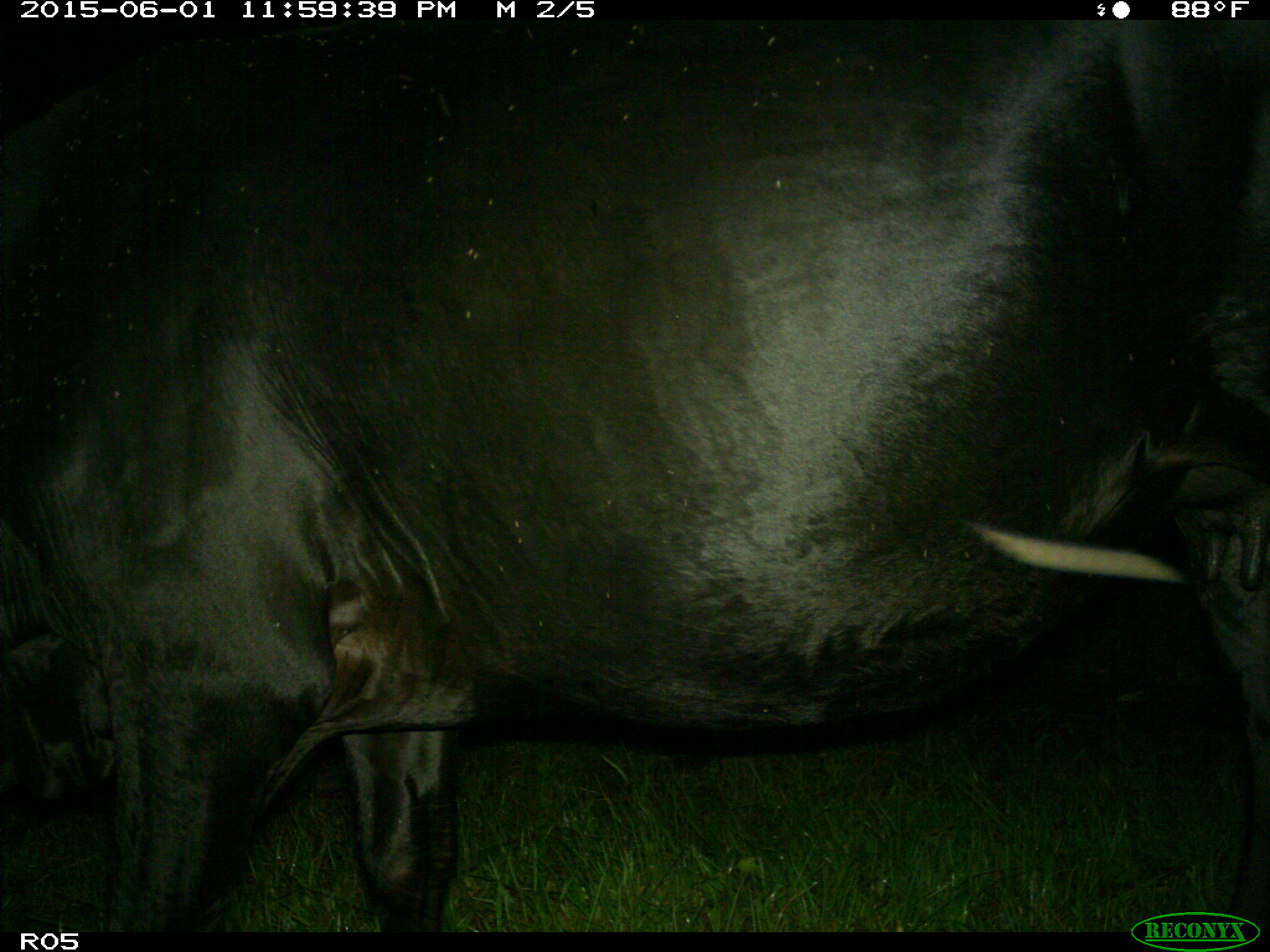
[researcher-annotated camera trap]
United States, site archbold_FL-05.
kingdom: Animalia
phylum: Chordata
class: Mammalia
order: Artiodactyla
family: Bovidae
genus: Bos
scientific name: Bos taurus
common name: domestic cow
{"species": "Bos taurus (domestic cow)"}